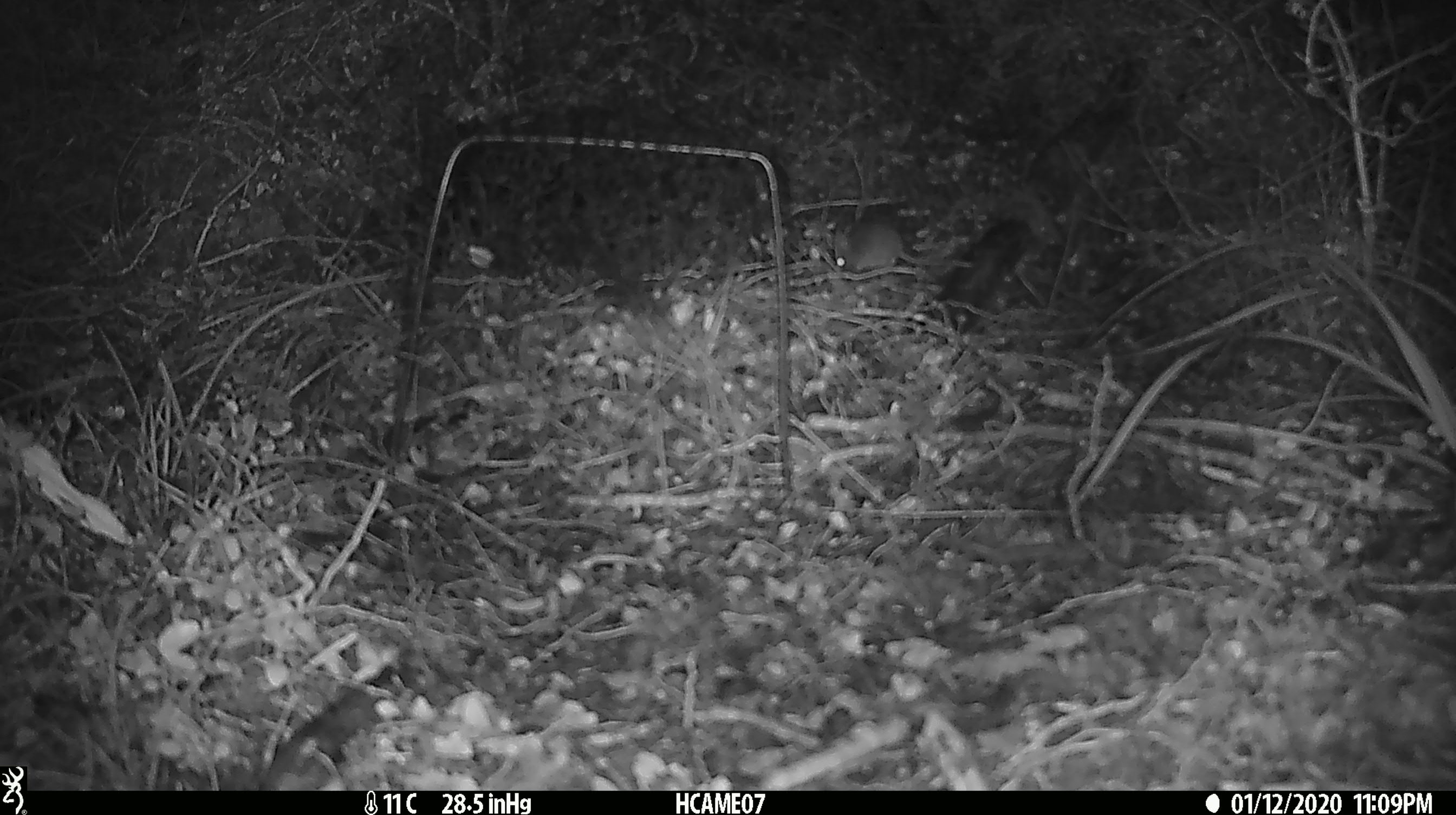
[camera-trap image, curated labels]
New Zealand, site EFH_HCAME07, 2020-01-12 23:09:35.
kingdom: Animalia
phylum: Chordata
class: Mammalia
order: Rodentia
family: Muridae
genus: Mus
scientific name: Mus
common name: mouse